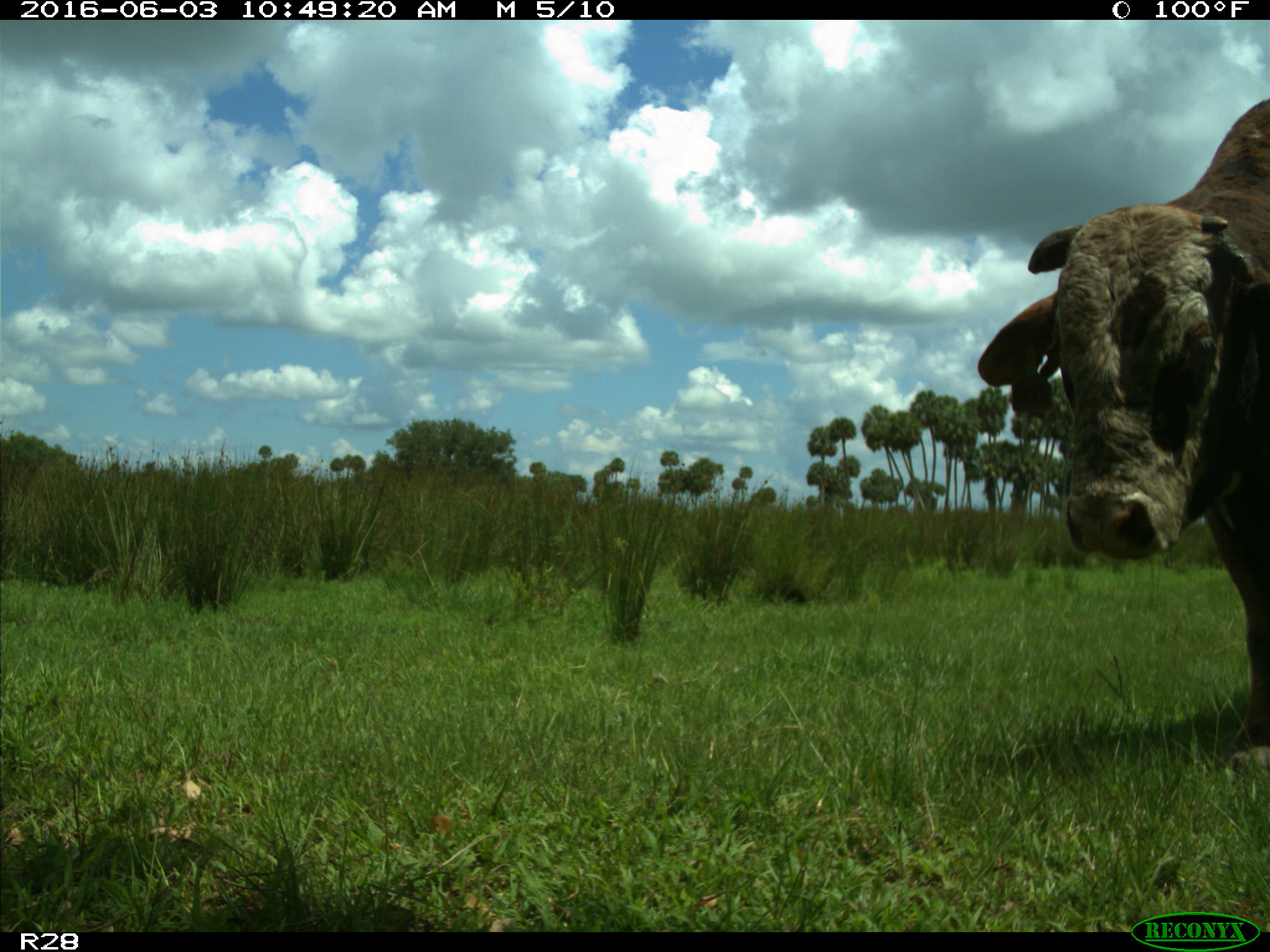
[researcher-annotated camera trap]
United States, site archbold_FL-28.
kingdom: Animalia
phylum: Chordata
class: Mammalia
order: Artiodactyla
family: Bovidae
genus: Bos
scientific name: Bos taurus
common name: domestic cow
Bos taurus (domestic cow).